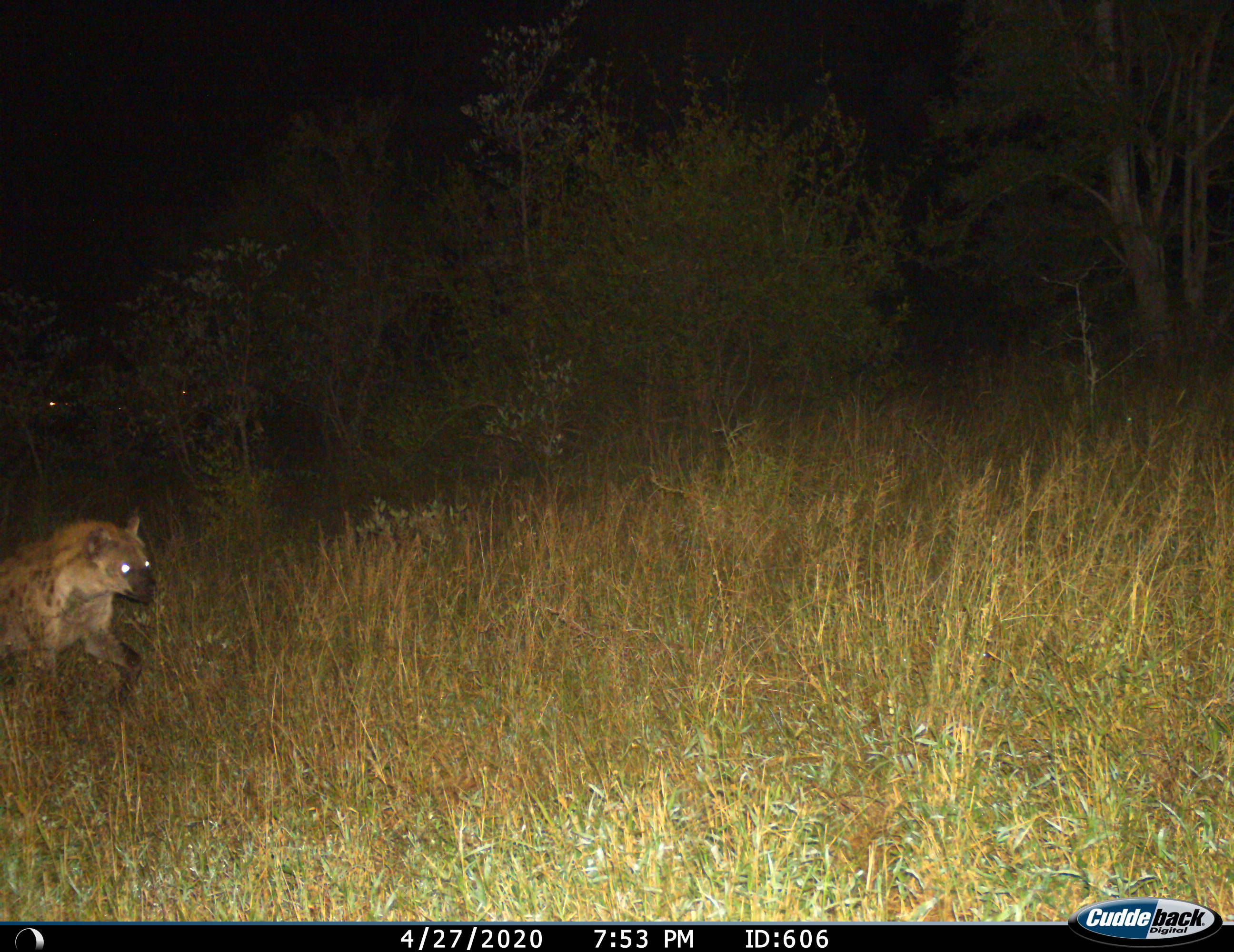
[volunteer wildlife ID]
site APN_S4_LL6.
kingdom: Animalia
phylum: Chordata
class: Mammalia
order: Carnivora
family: Hyaenidae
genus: Crocuta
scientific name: Crocuta crocuta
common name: spotted hyena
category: hyenaspotted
Hyenaspotted (spotted hyena) (Crocuta crocuta), count 1. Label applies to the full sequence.